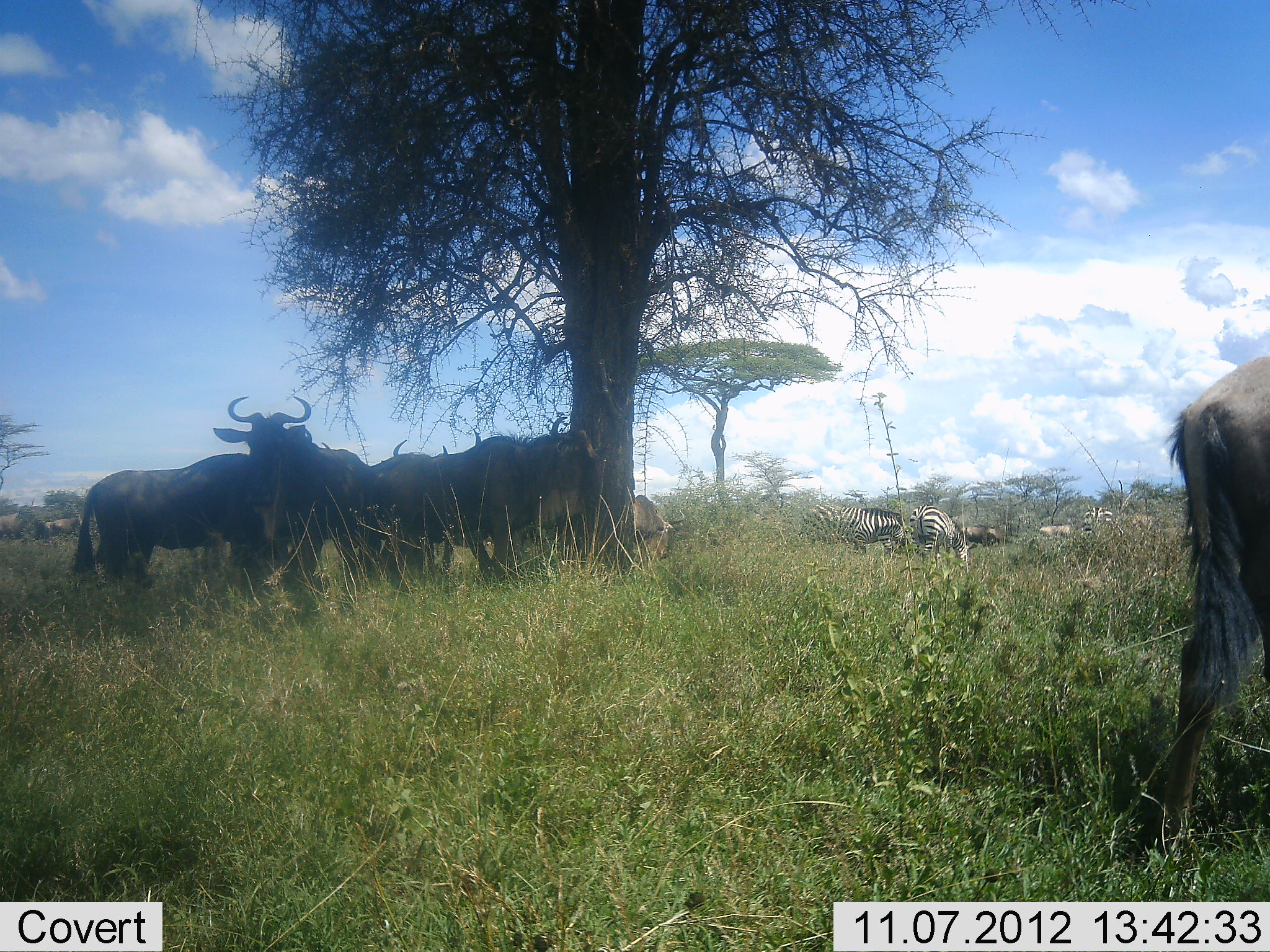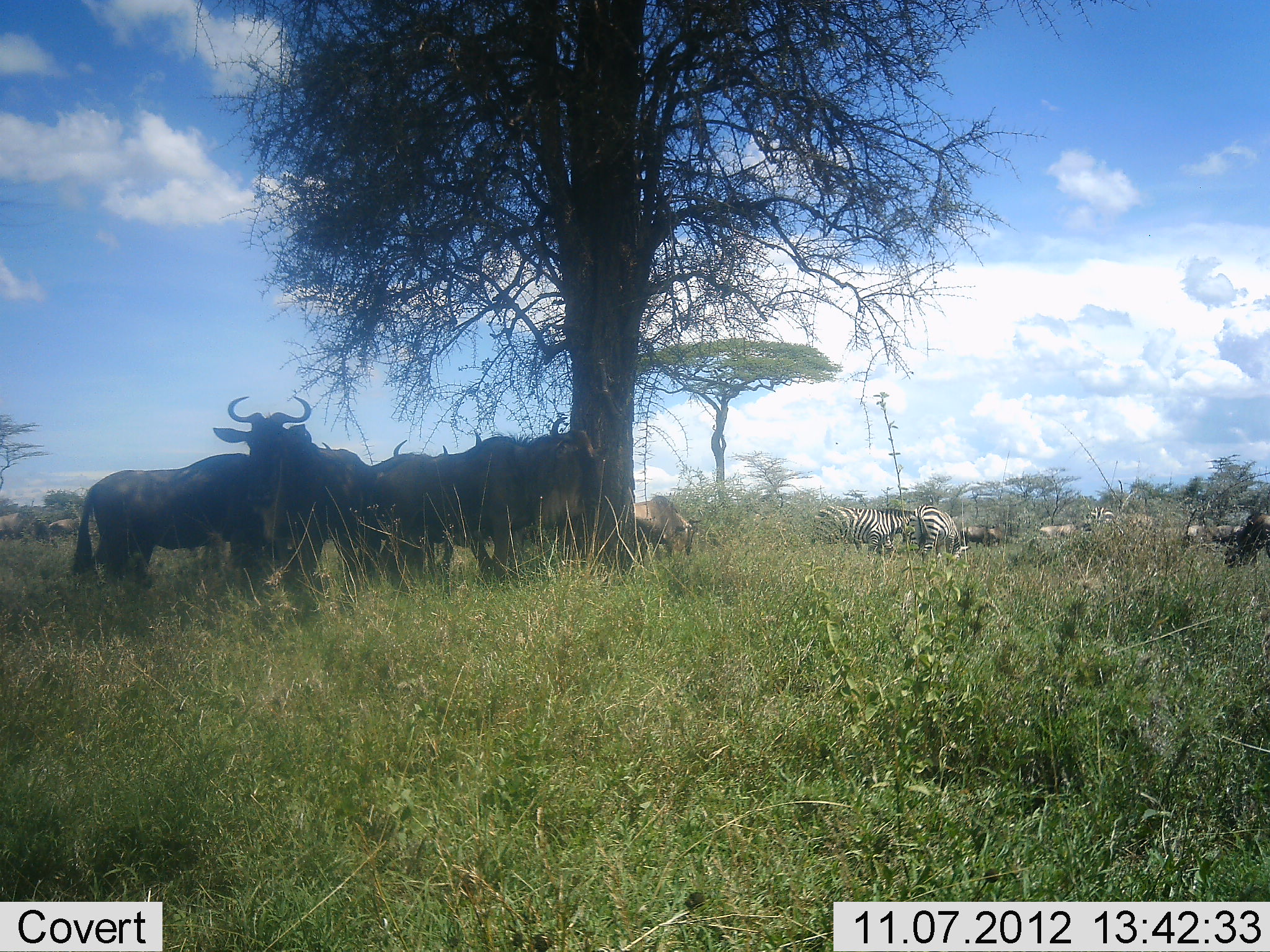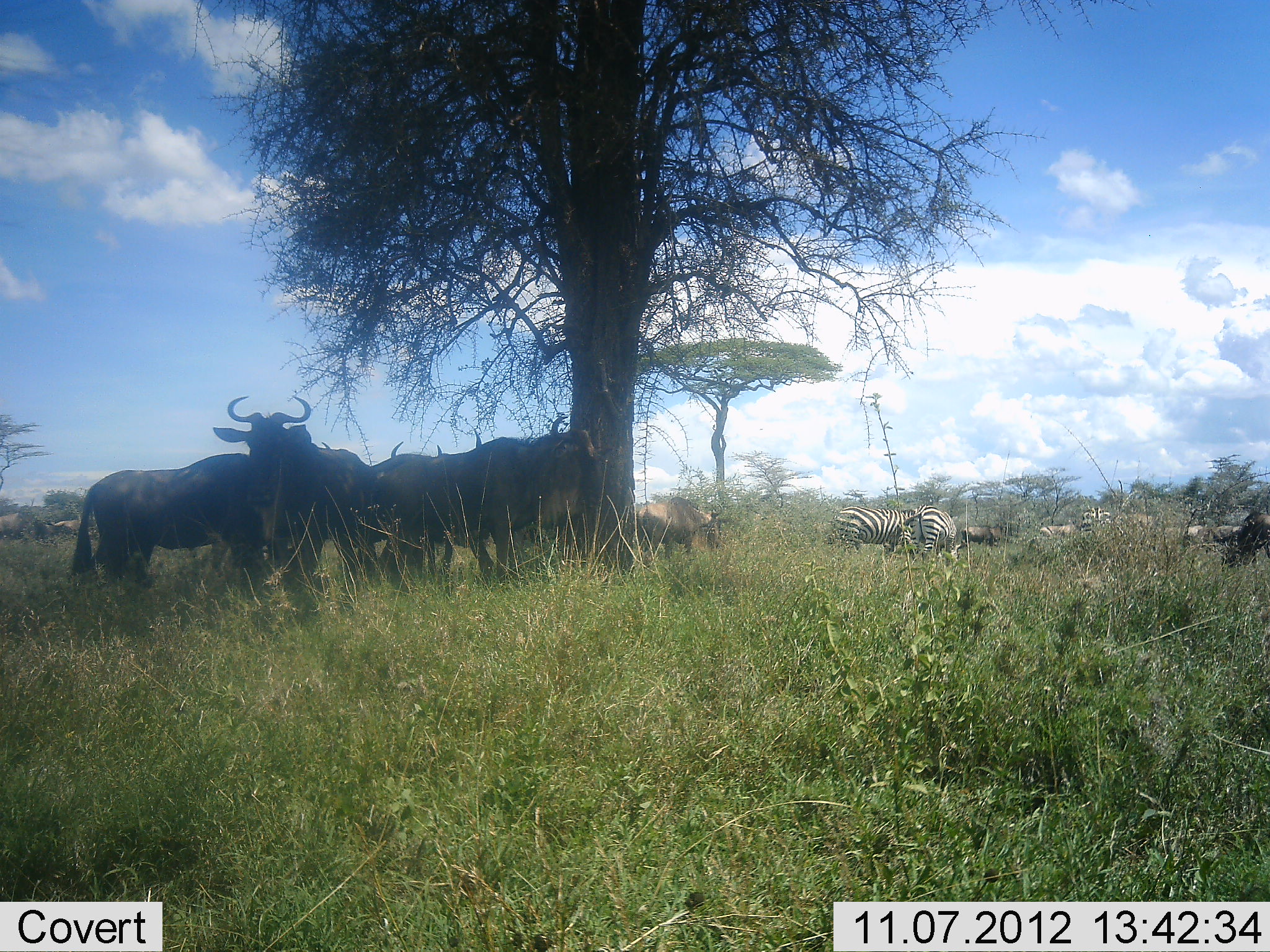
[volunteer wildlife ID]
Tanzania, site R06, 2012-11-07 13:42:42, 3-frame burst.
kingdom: Animalia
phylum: Chordata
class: Mammalia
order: Artiodactyla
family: Bovidae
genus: Connochaetes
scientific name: Connochaetes taurinus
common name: blue wildebeest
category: wildebeest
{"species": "wildebeest (blue wildebeest) (Connochaetes taurinus)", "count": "9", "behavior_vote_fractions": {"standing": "100%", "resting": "0%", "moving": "60%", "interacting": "0%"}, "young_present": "0%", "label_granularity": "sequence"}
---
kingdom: Animalia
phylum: Chordata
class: Mammalia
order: Perissodactyla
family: Equidae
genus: Equus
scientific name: Equus quagga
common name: plains zebra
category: zebra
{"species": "zebra (plains zebra) (Equus quagga)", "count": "4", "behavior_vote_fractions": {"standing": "50%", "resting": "0%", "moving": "0%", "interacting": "0%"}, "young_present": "0%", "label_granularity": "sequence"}